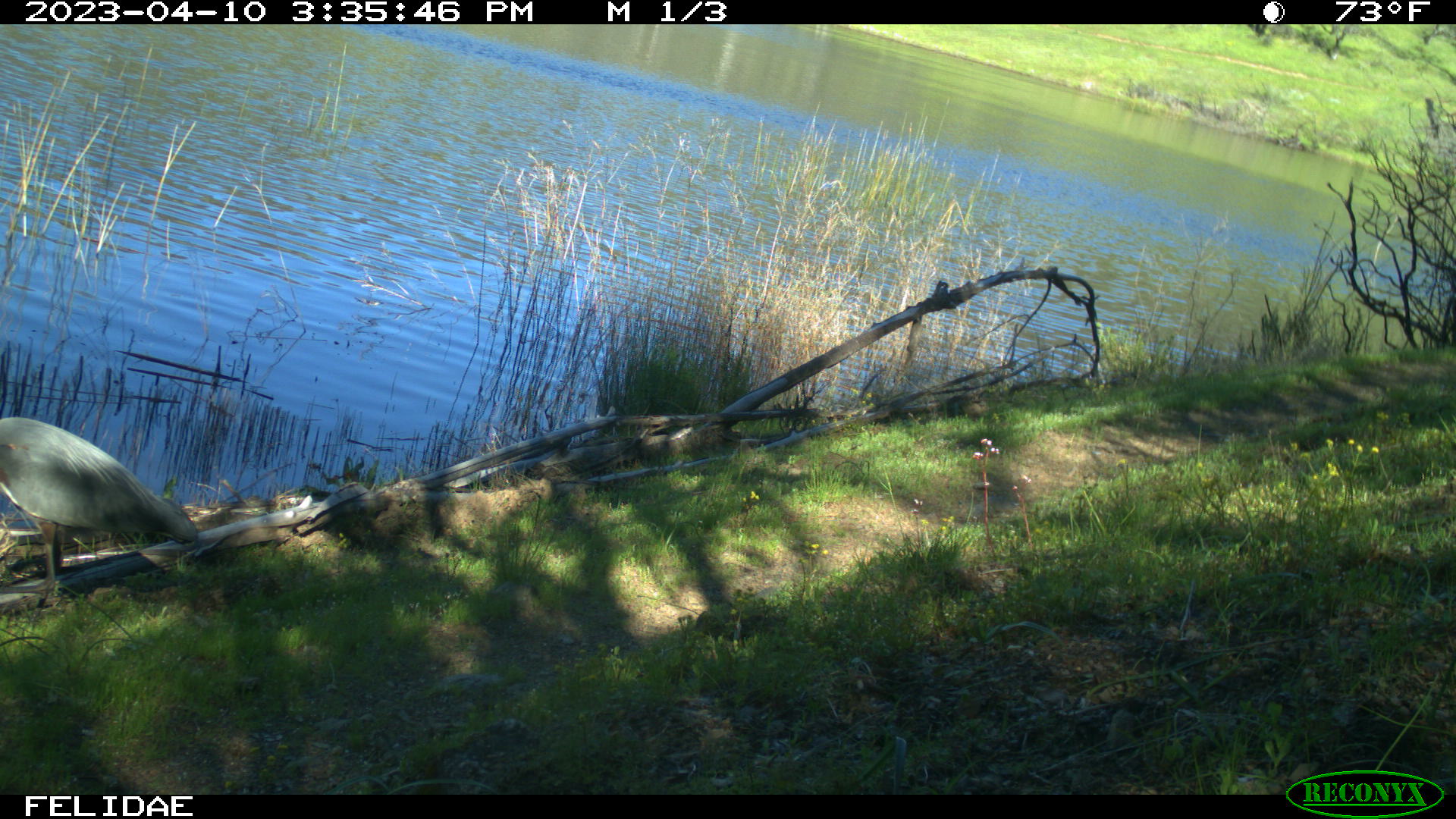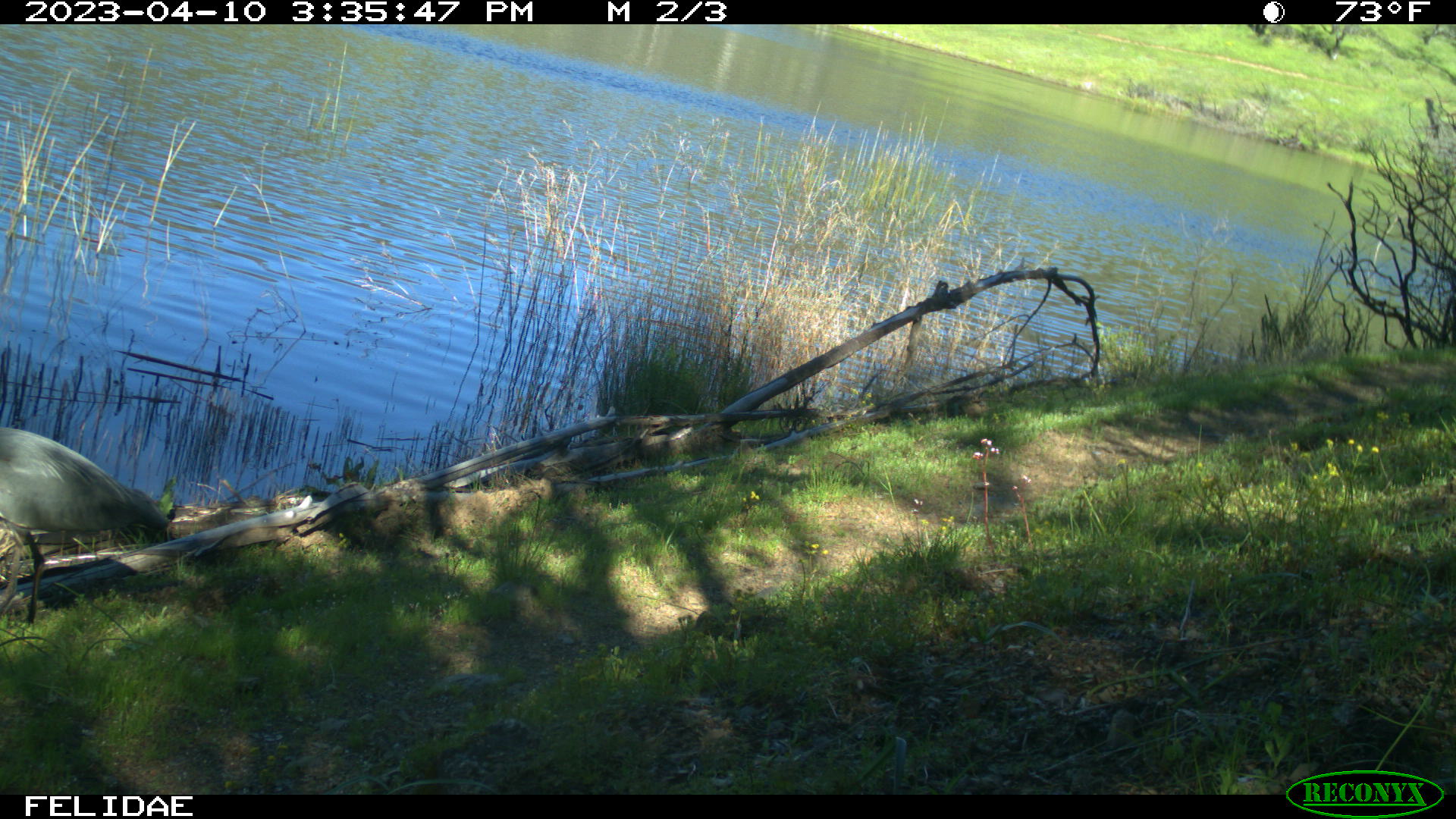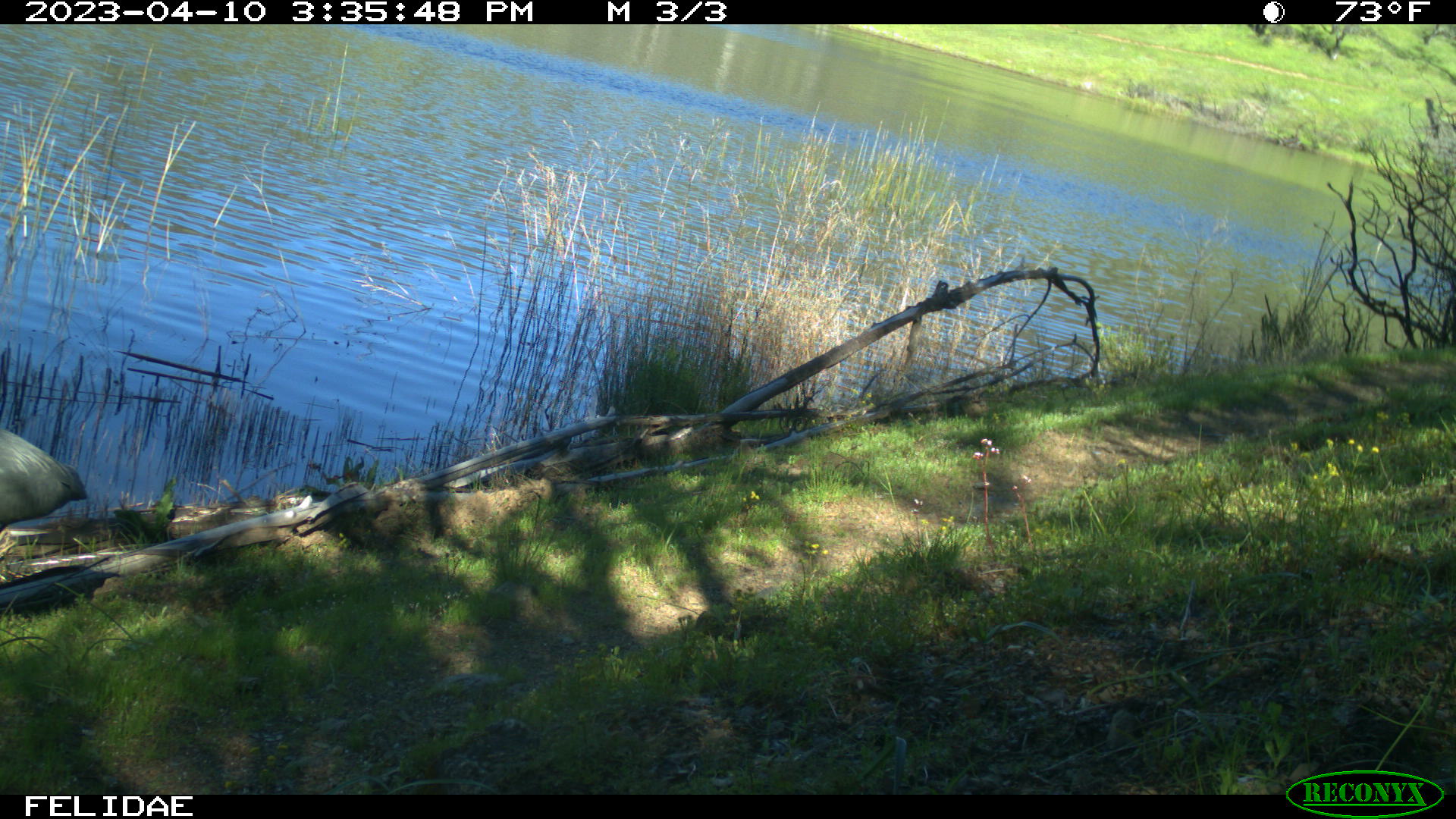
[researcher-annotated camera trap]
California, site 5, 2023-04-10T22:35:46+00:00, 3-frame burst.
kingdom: Animalia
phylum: Chordata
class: Aves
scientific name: Aves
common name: bird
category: unknown bird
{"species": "unknown bird (bird) (Aves)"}